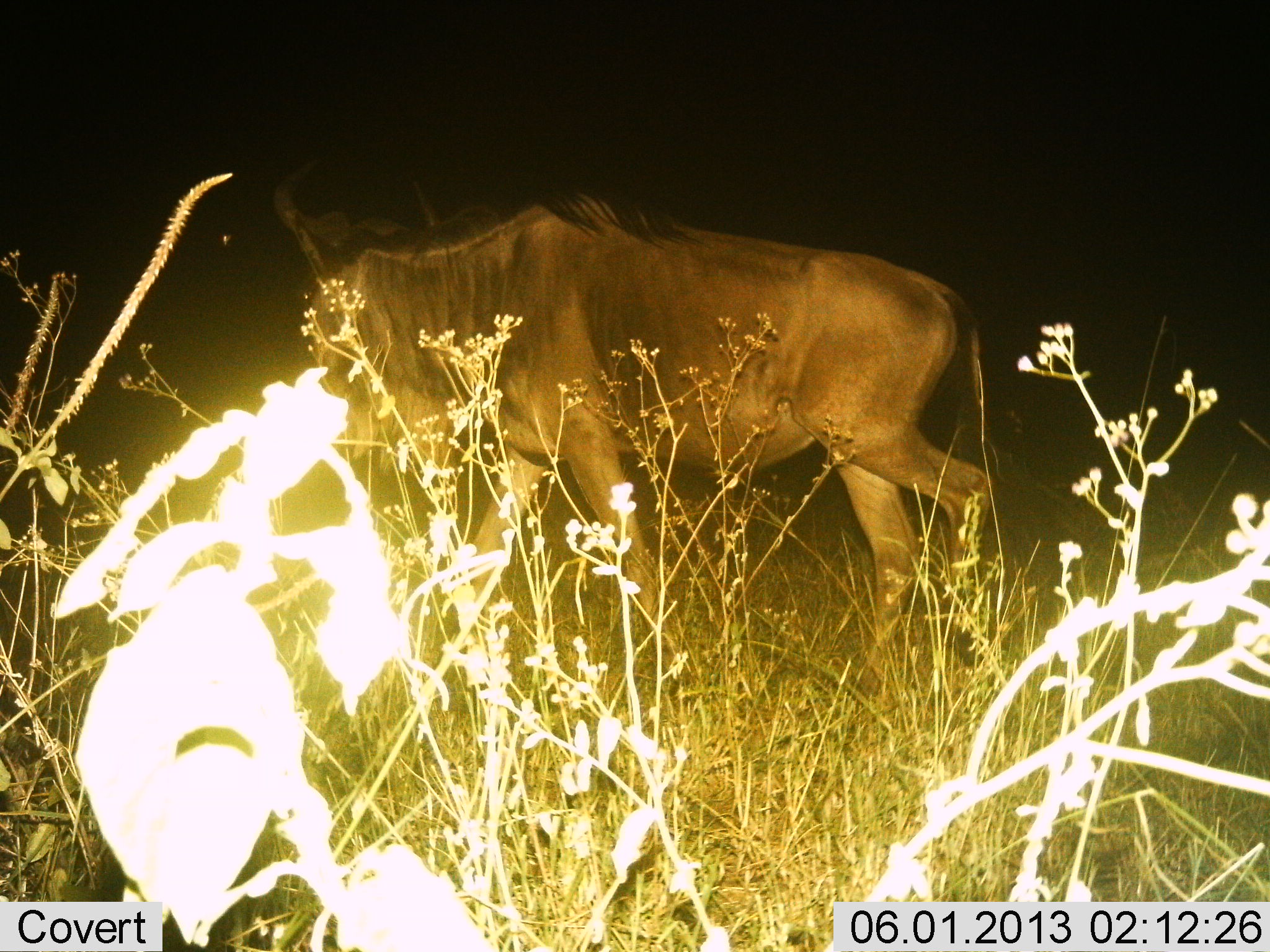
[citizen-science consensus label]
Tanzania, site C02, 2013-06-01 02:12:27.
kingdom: Animalia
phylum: Chordata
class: Mammalia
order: Artiodactyla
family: Bovidae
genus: Connochaetes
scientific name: Connochaetes taurinus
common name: blue wildebeest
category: wildebeest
Wildebeest (blue wildebeest) (Connochaetes taurinus), count 1. Behavior (volunteer vote fractions): standing 21%, resting 0%, moving 79%, interacting 0%. Young present (vote fraction): 0%. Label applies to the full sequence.